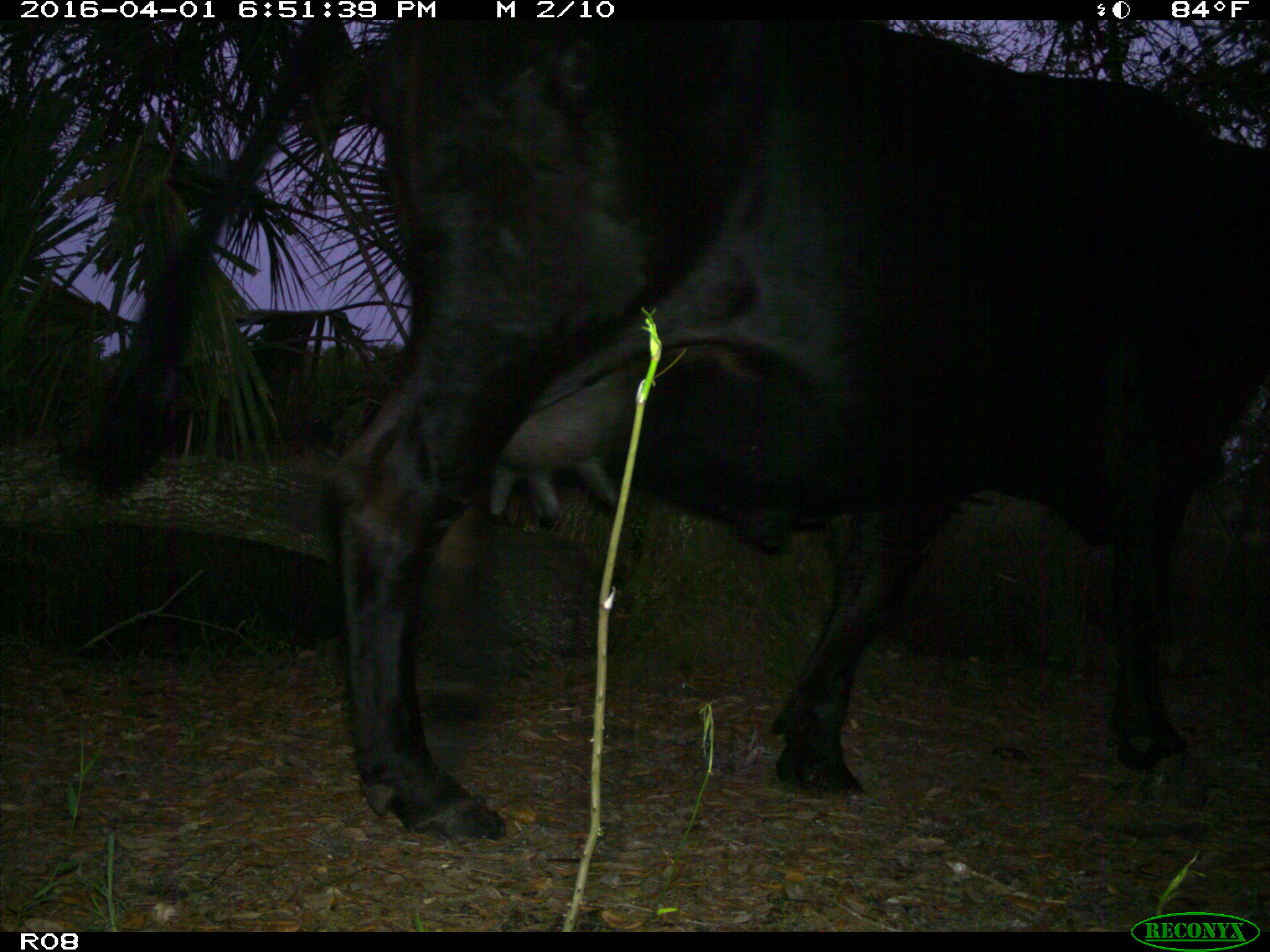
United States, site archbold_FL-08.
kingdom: Animalia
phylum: Chordata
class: Mammalia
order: Artiodactyla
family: Bovidae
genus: Bos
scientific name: Bos taurus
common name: domestic cow